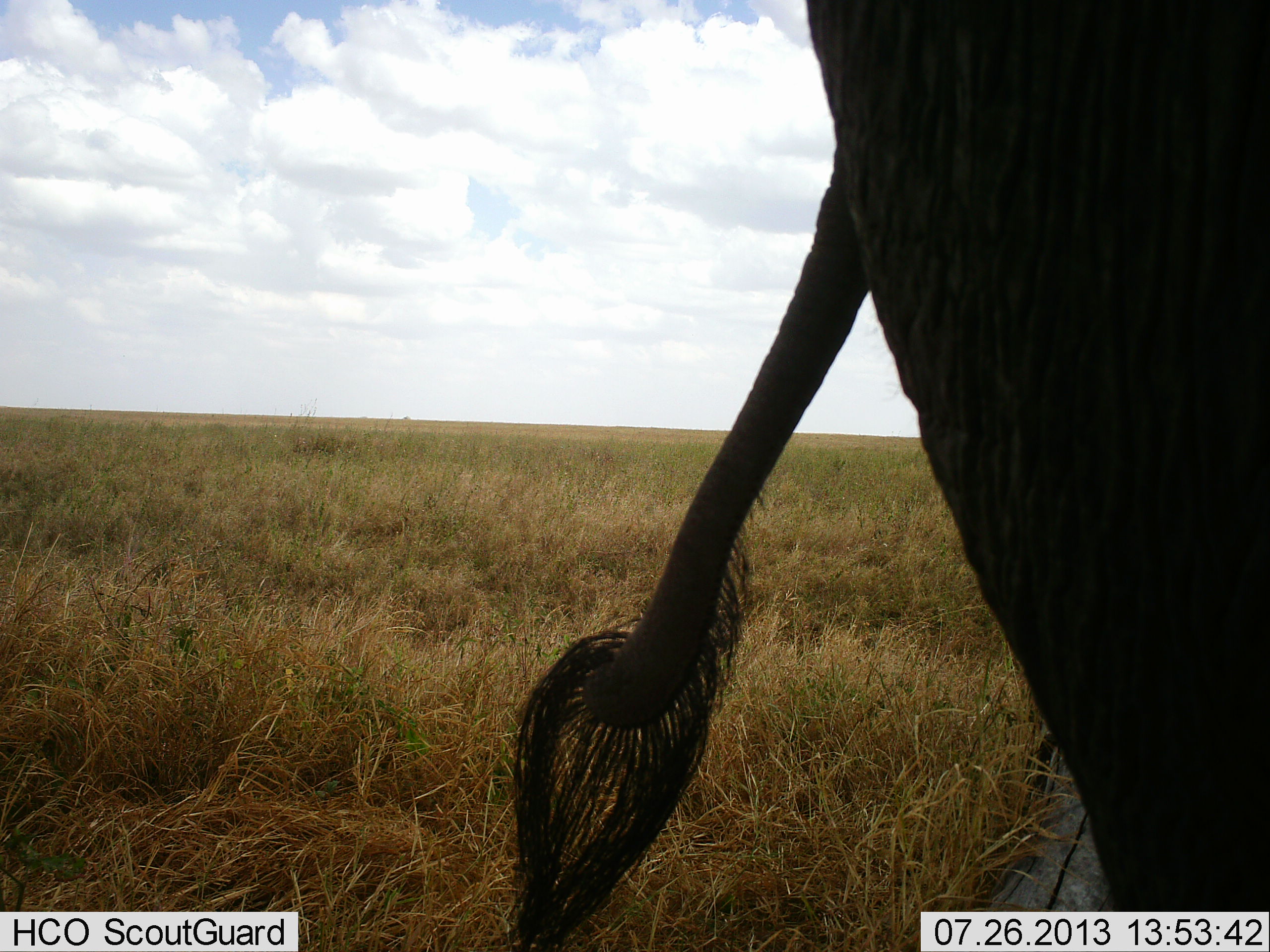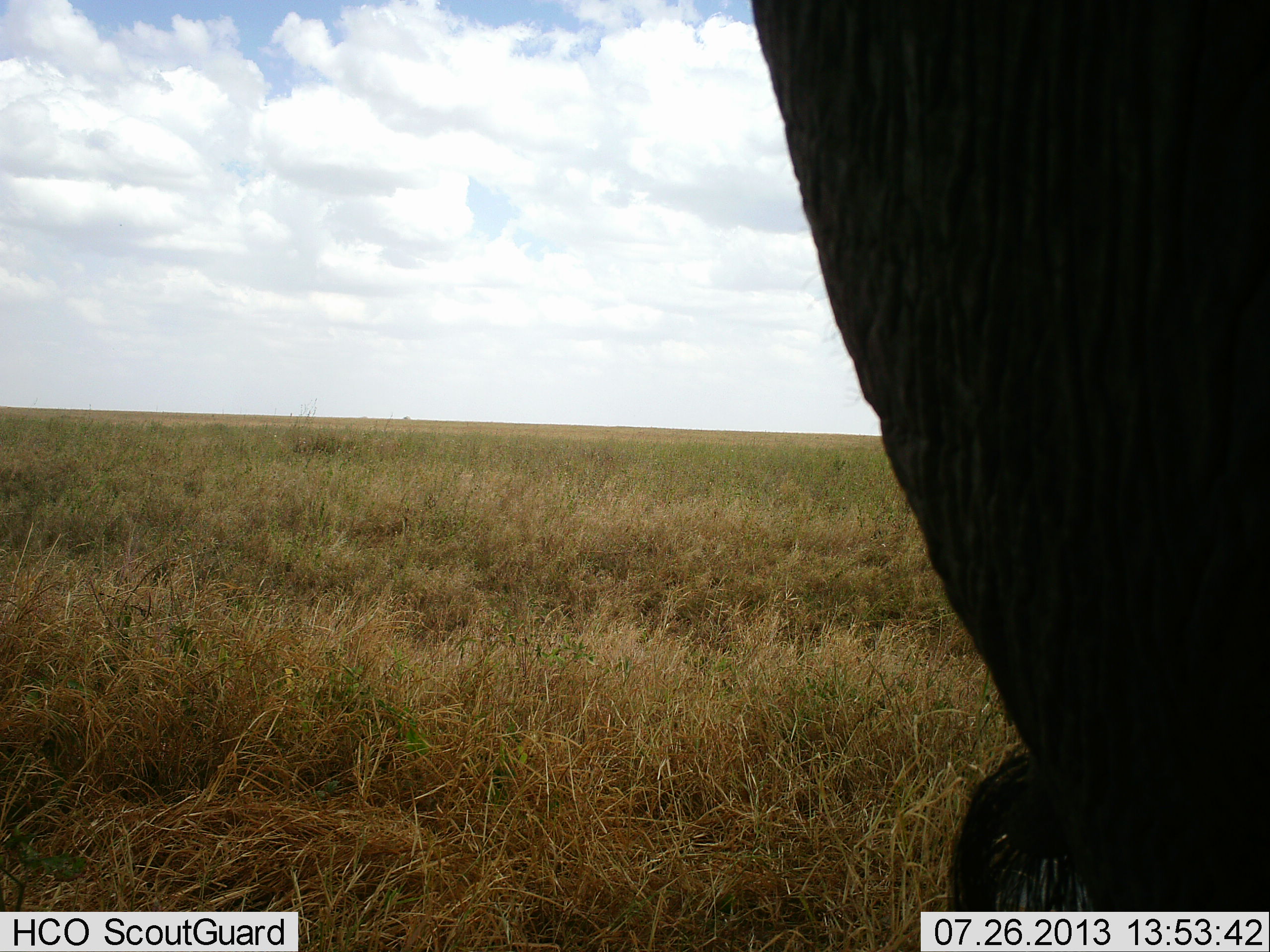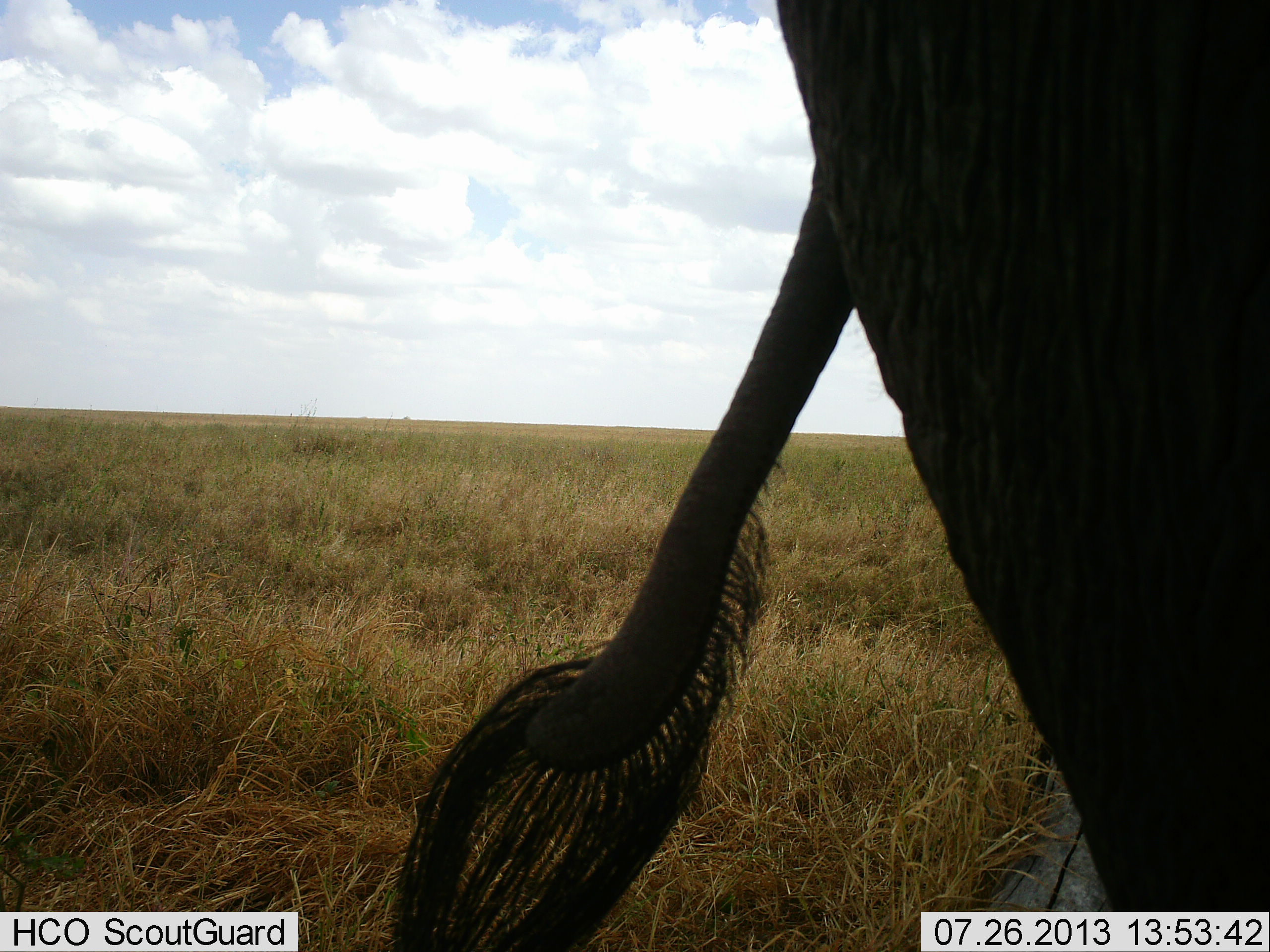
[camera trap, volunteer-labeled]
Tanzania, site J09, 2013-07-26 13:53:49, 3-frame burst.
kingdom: Animalia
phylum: Chordata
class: Mammalia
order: Proboscidea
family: Elephantidae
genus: Loxodonta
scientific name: Loxodonta africana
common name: african bush elephant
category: elephant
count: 1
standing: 100%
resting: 0%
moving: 10%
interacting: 0%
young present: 0%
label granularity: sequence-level